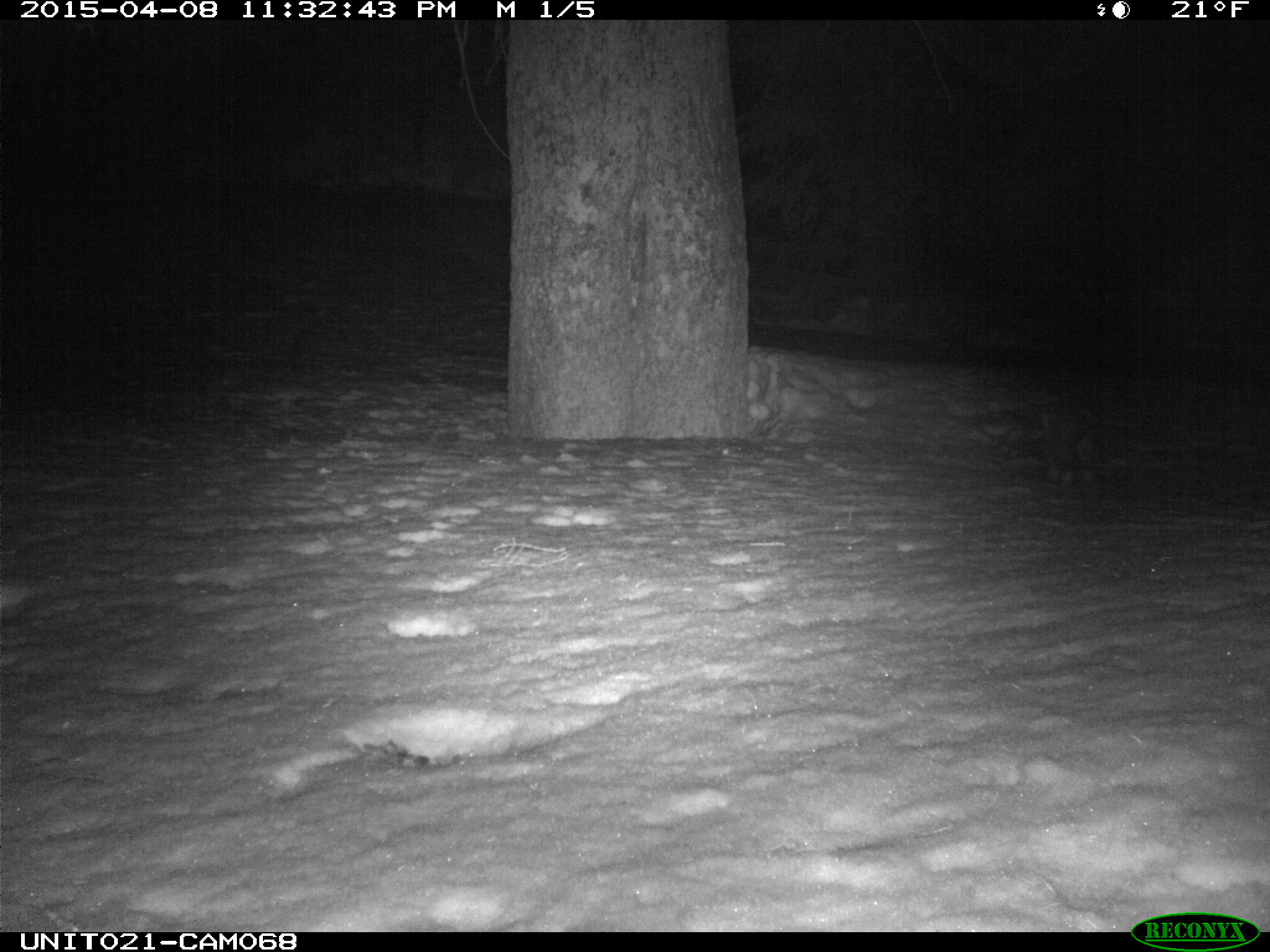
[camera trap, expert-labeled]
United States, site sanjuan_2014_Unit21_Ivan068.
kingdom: Animalia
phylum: Chordata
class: Mammalia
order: Carnivora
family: Mustelidae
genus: Martes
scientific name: Martes americana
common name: american marten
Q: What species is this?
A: Martes americana (american marten).